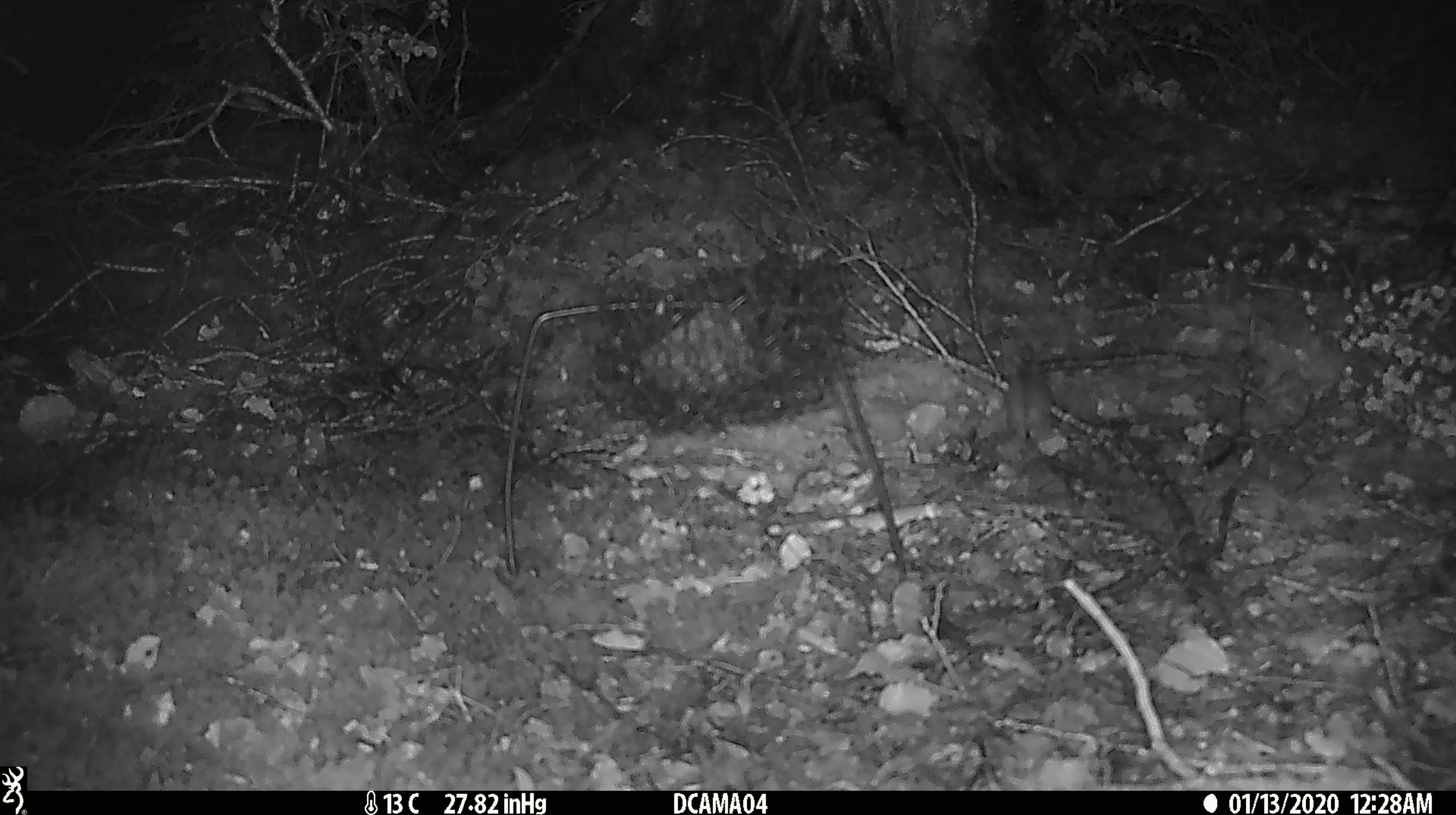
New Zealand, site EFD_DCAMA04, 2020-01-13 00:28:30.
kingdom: Animalia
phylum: Chordata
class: Mammalia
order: Rodentia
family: Muridae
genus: Mus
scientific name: Mus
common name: mouse